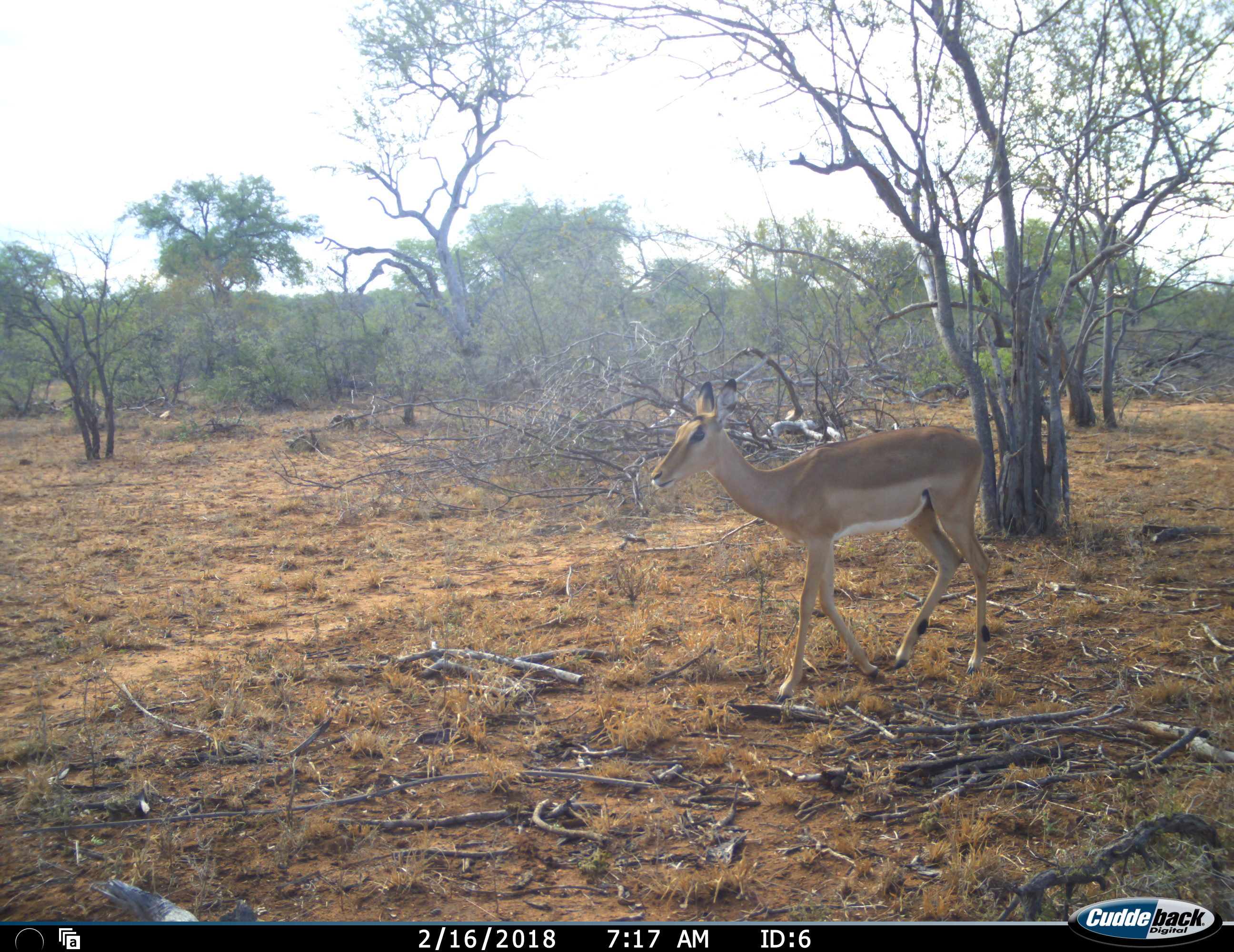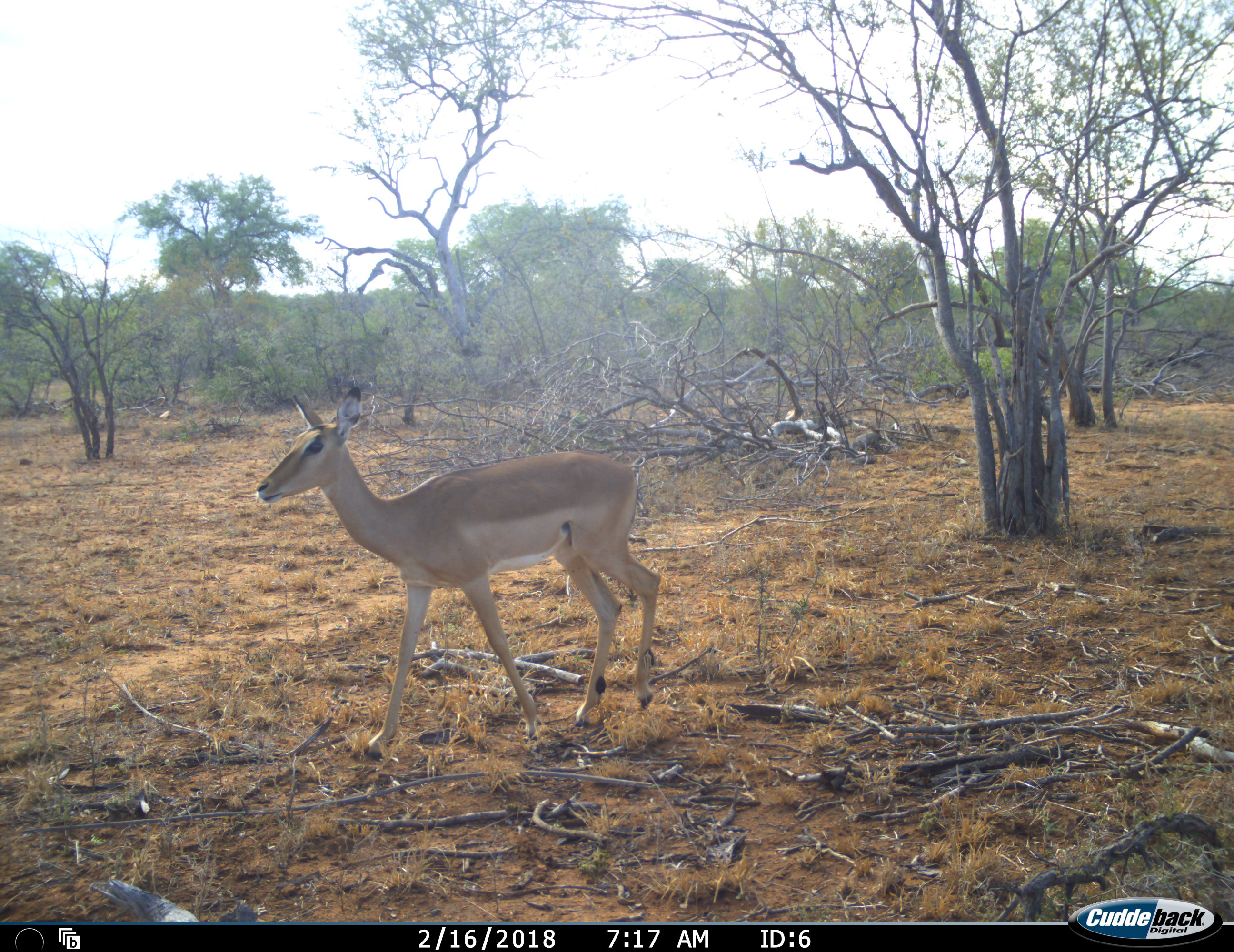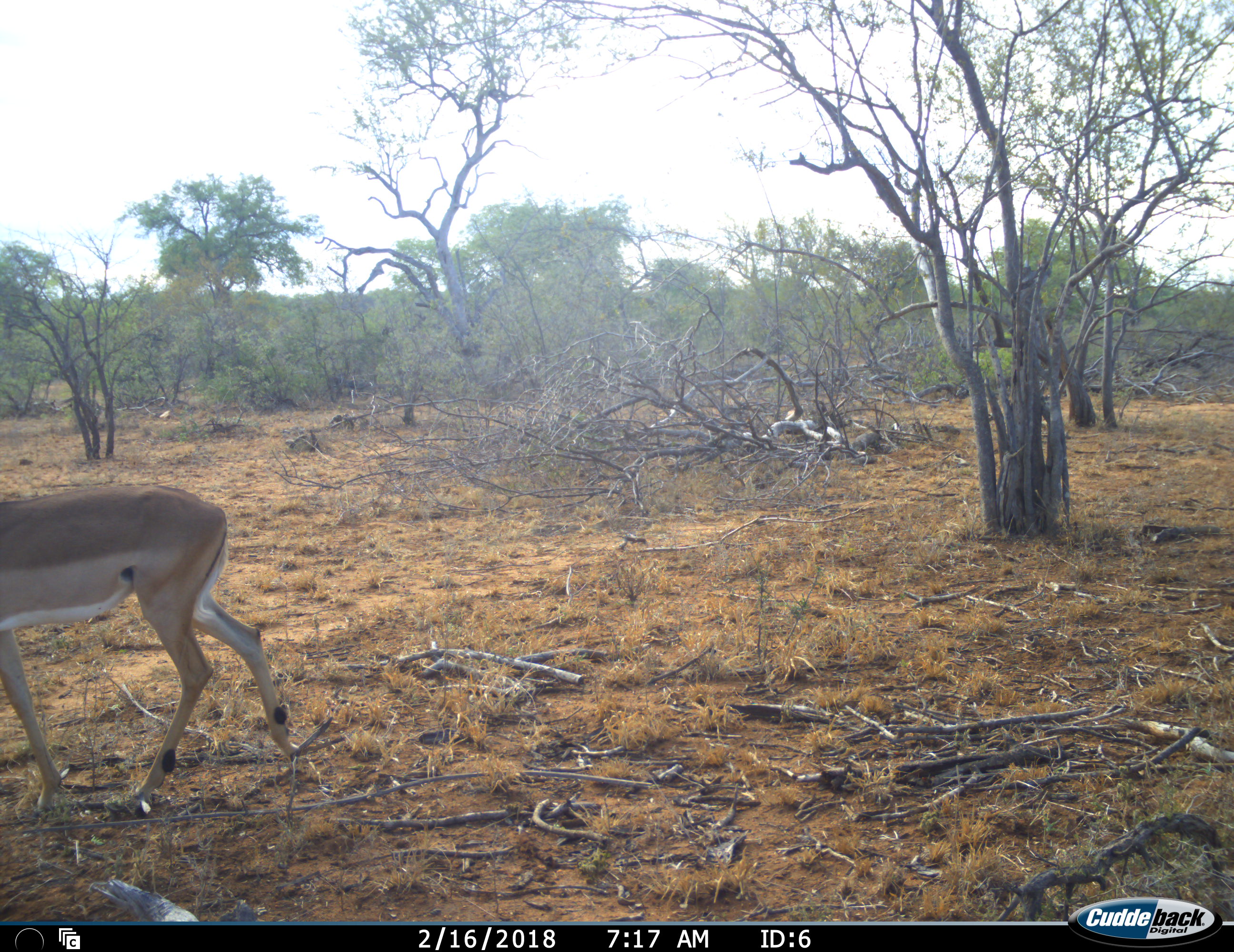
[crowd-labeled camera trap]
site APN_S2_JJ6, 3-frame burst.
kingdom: Animalia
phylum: Chordata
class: Mammalia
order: Artiodactyla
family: Bovidae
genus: Aepyceros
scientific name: Aepyceros melampus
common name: impala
Impala (Aepyceros melampus), count 1. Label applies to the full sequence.